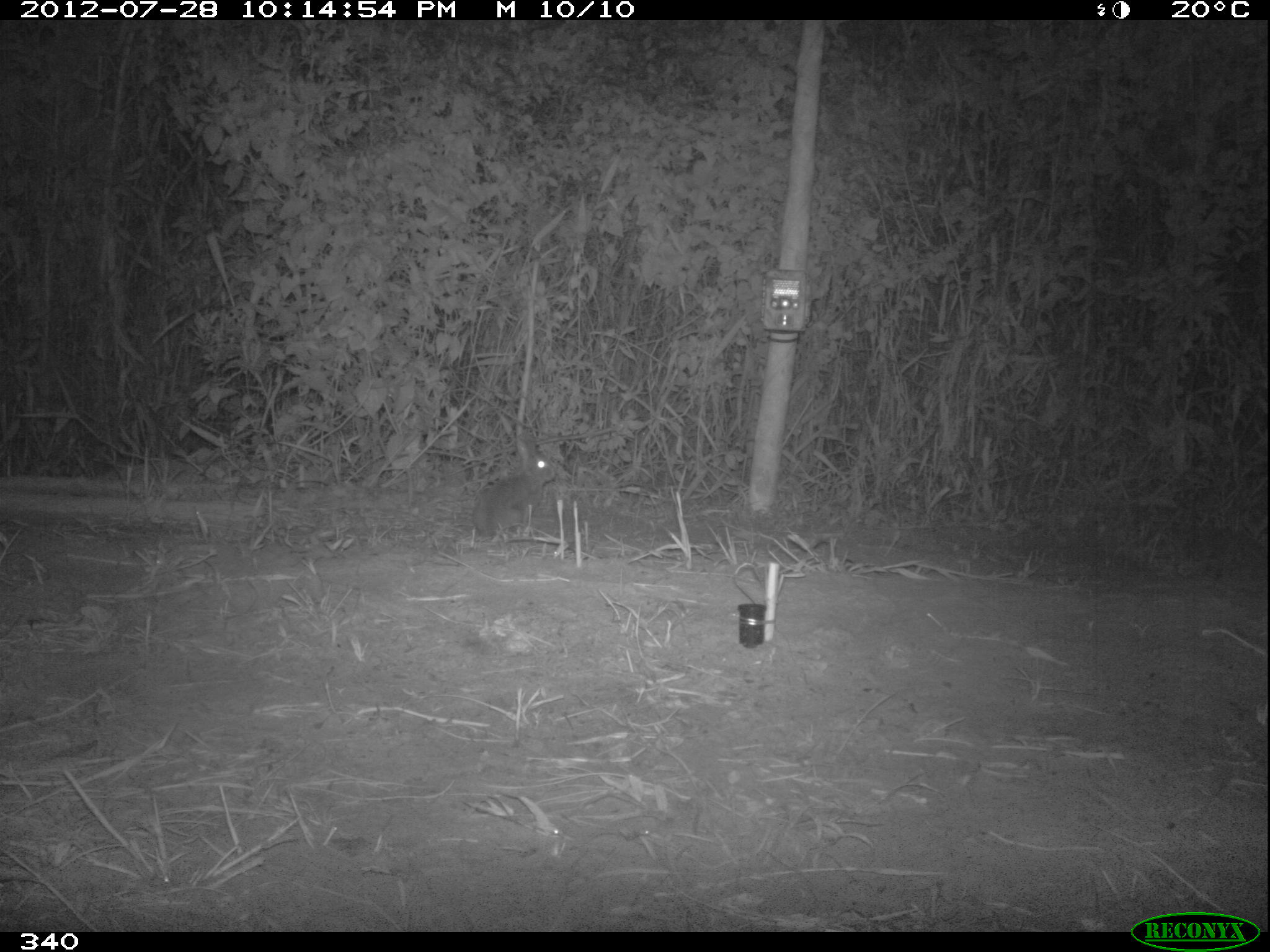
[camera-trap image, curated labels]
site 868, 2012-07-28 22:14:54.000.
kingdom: Animalia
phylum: Chordata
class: Mammalia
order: Lagomorpha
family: Leporidae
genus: Sylvilagus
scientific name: Sylvilagus brasiliensis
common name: tapeti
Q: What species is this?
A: Sylvilagus brasiliensis (tapeti).